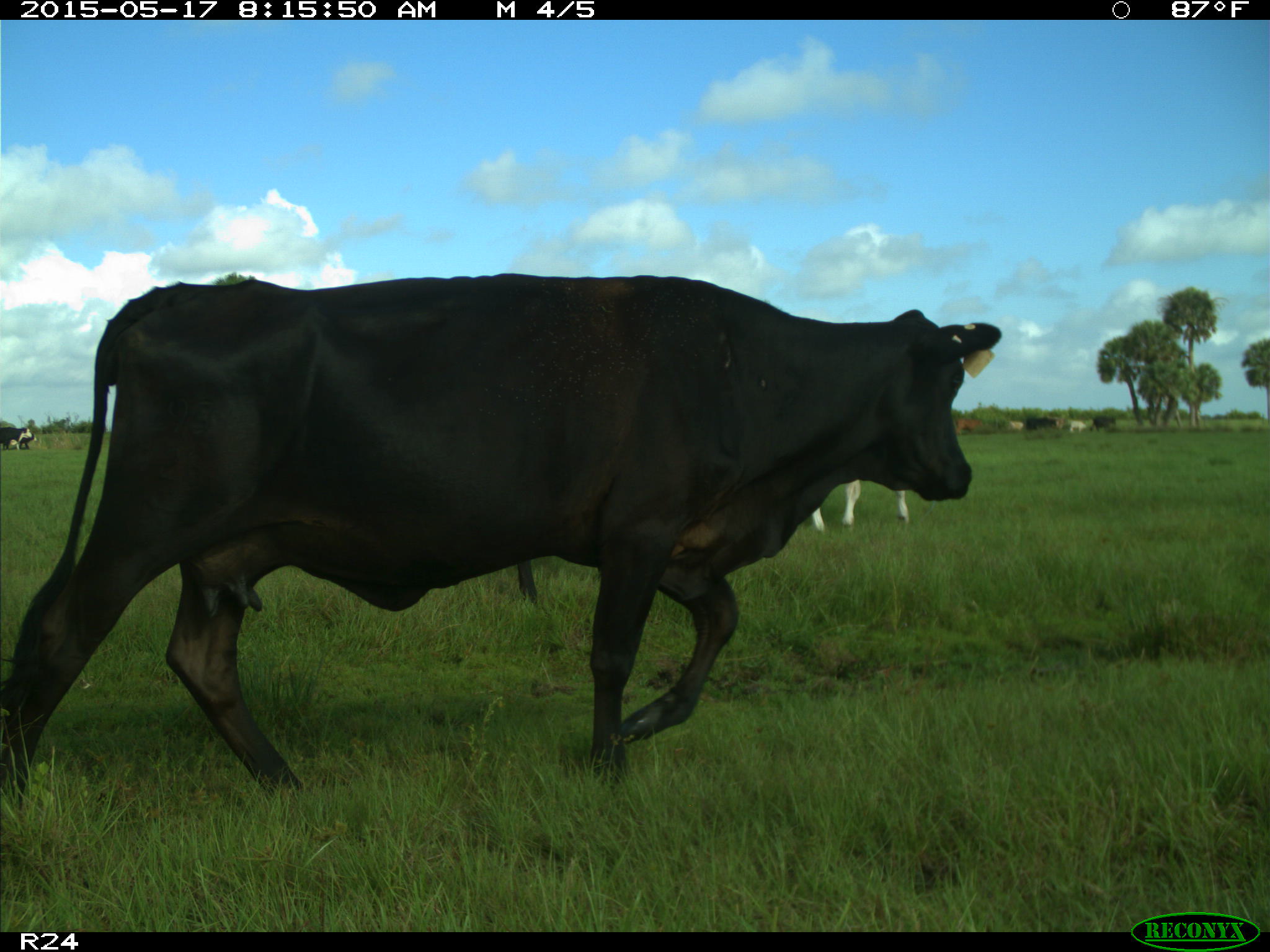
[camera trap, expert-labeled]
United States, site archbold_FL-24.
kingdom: Animalia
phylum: Chordata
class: Mammalia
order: Artiodactyla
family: Bovidae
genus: Bos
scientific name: Bos taurus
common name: domestic cow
Bos taurus (domestic cow).